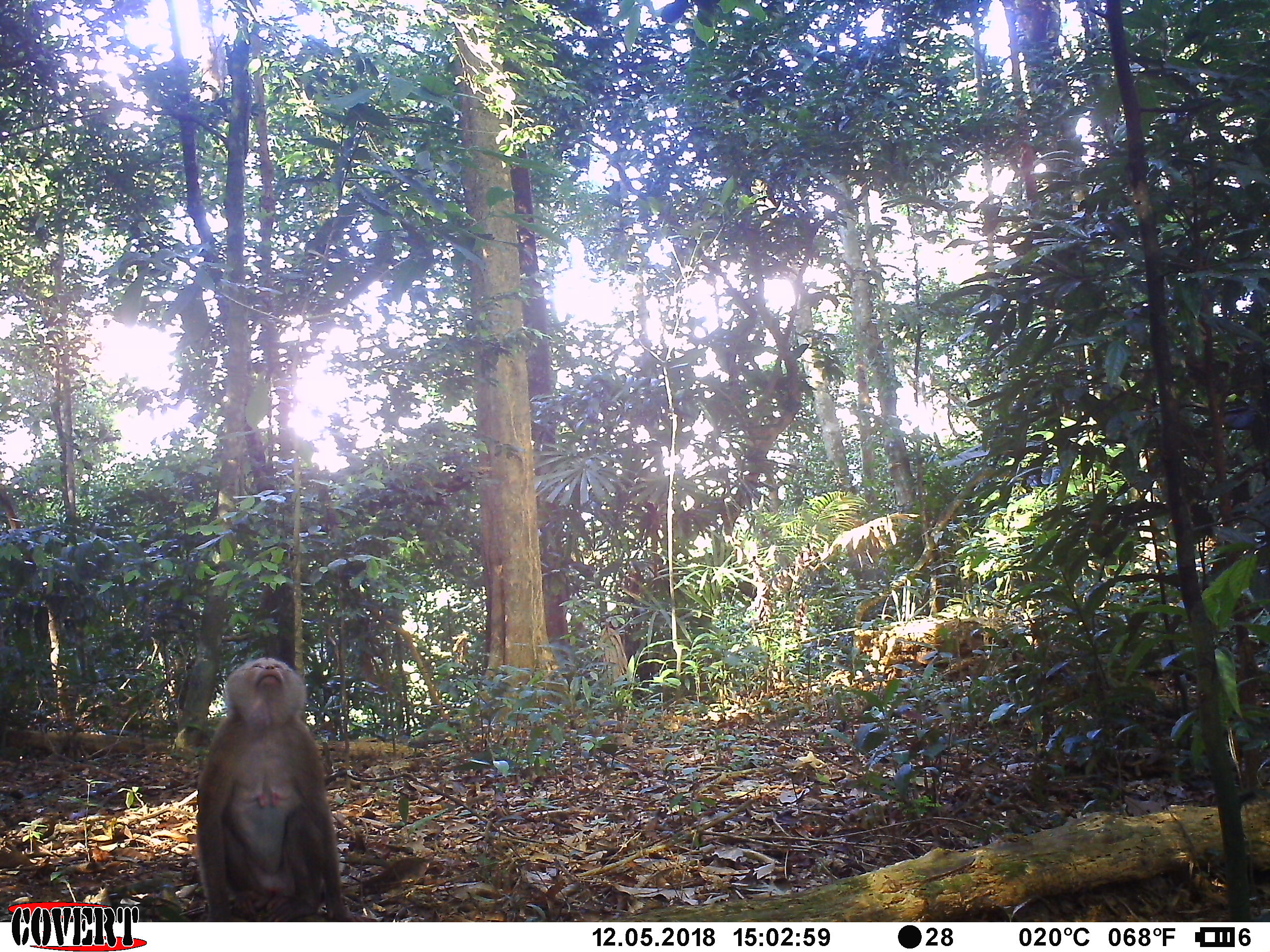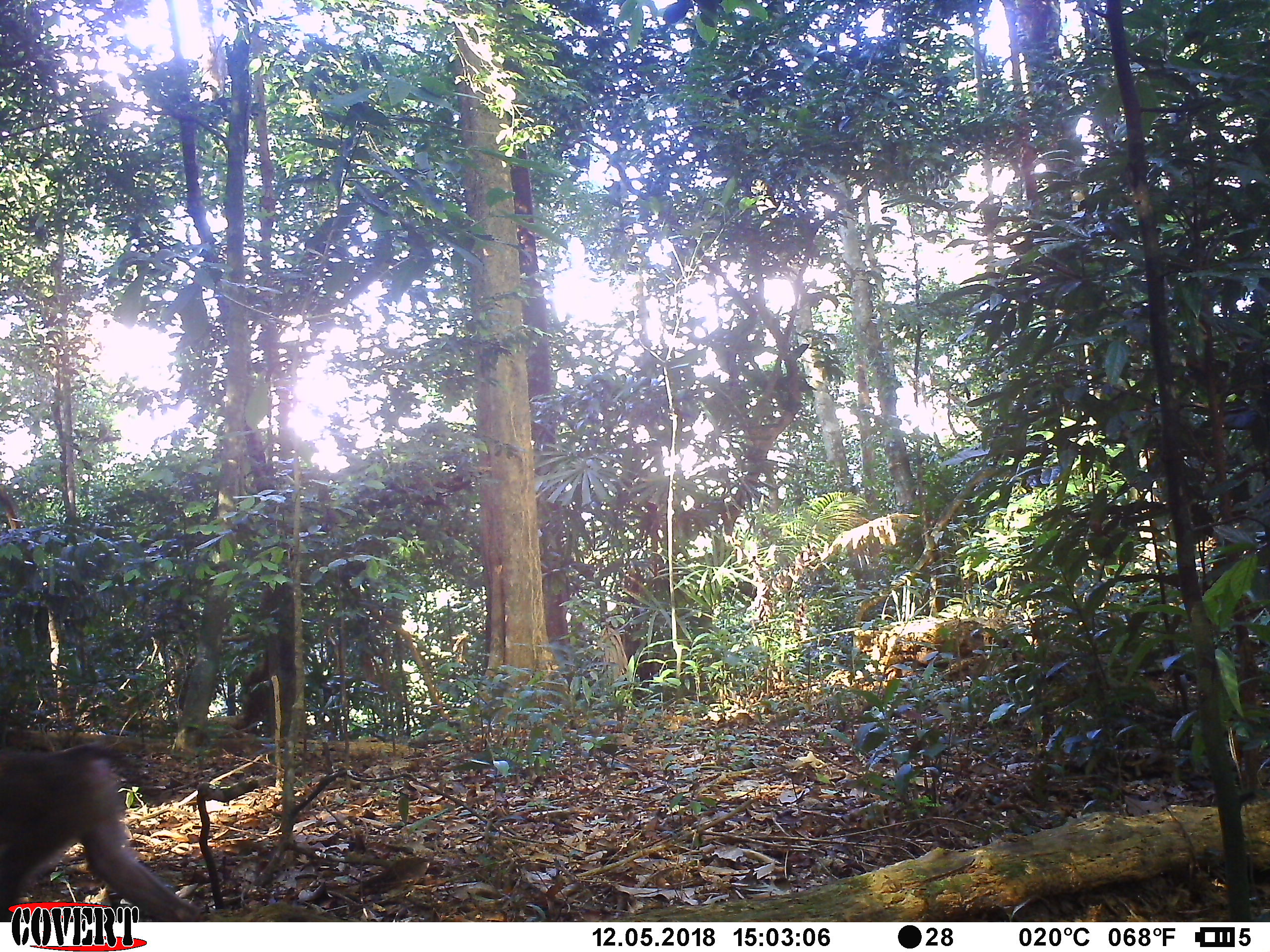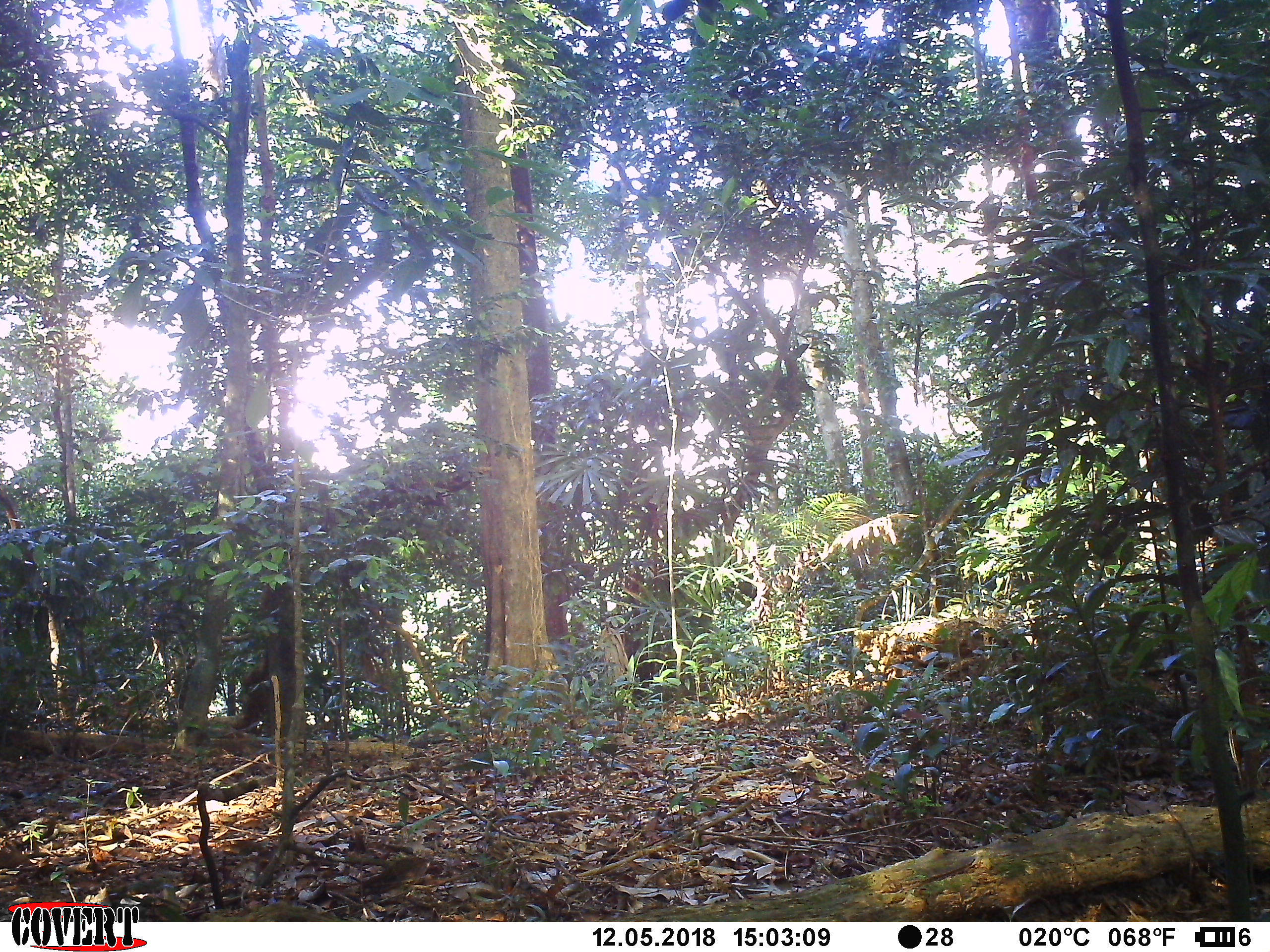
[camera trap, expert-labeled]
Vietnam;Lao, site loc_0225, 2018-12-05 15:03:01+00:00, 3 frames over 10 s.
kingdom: Animalia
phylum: Chordata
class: Mammalia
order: Primates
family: Cercopithecidae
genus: Macaca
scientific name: Macaca nemestrina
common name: pig-tailed macaque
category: pig tailed macaque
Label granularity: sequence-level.